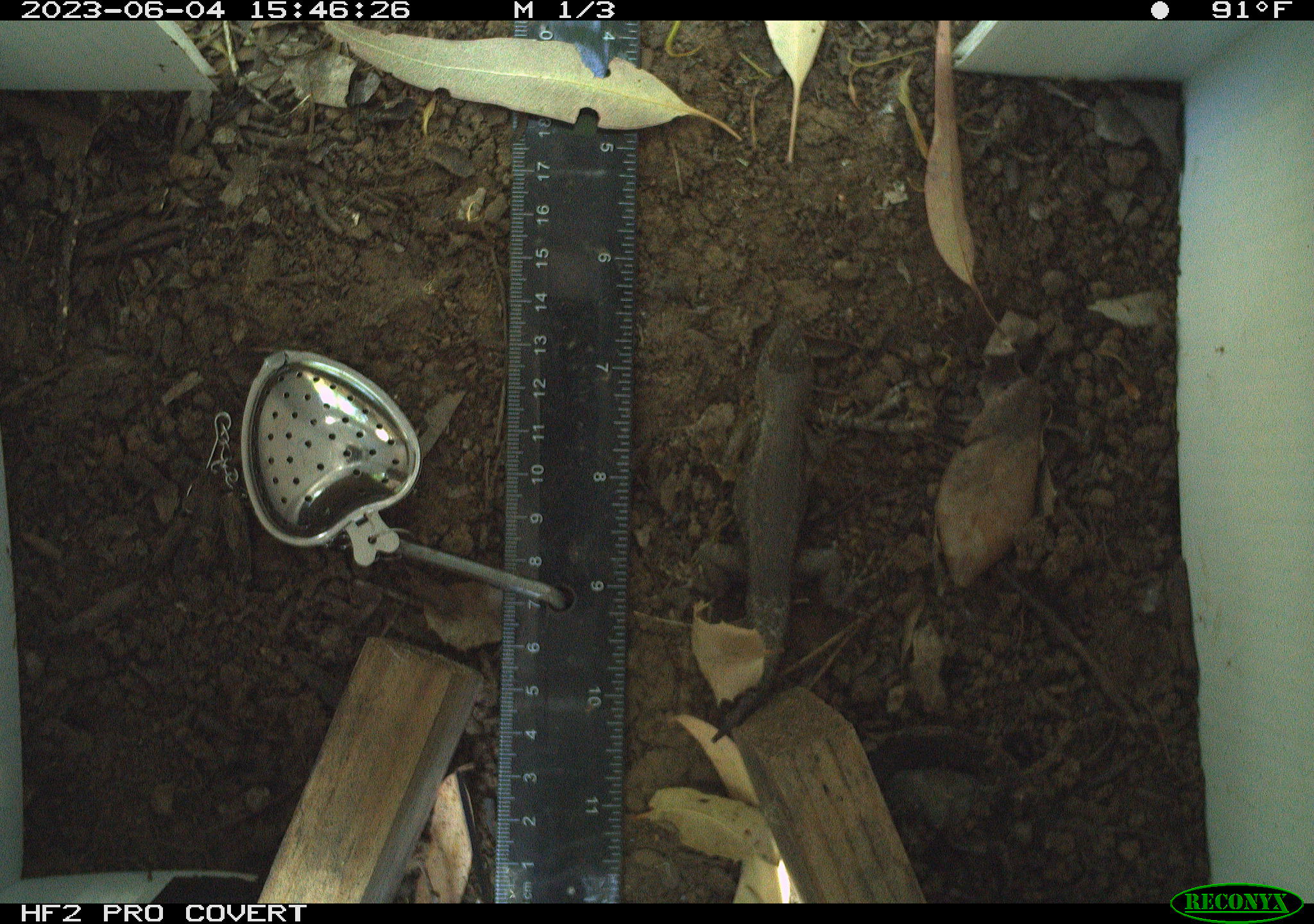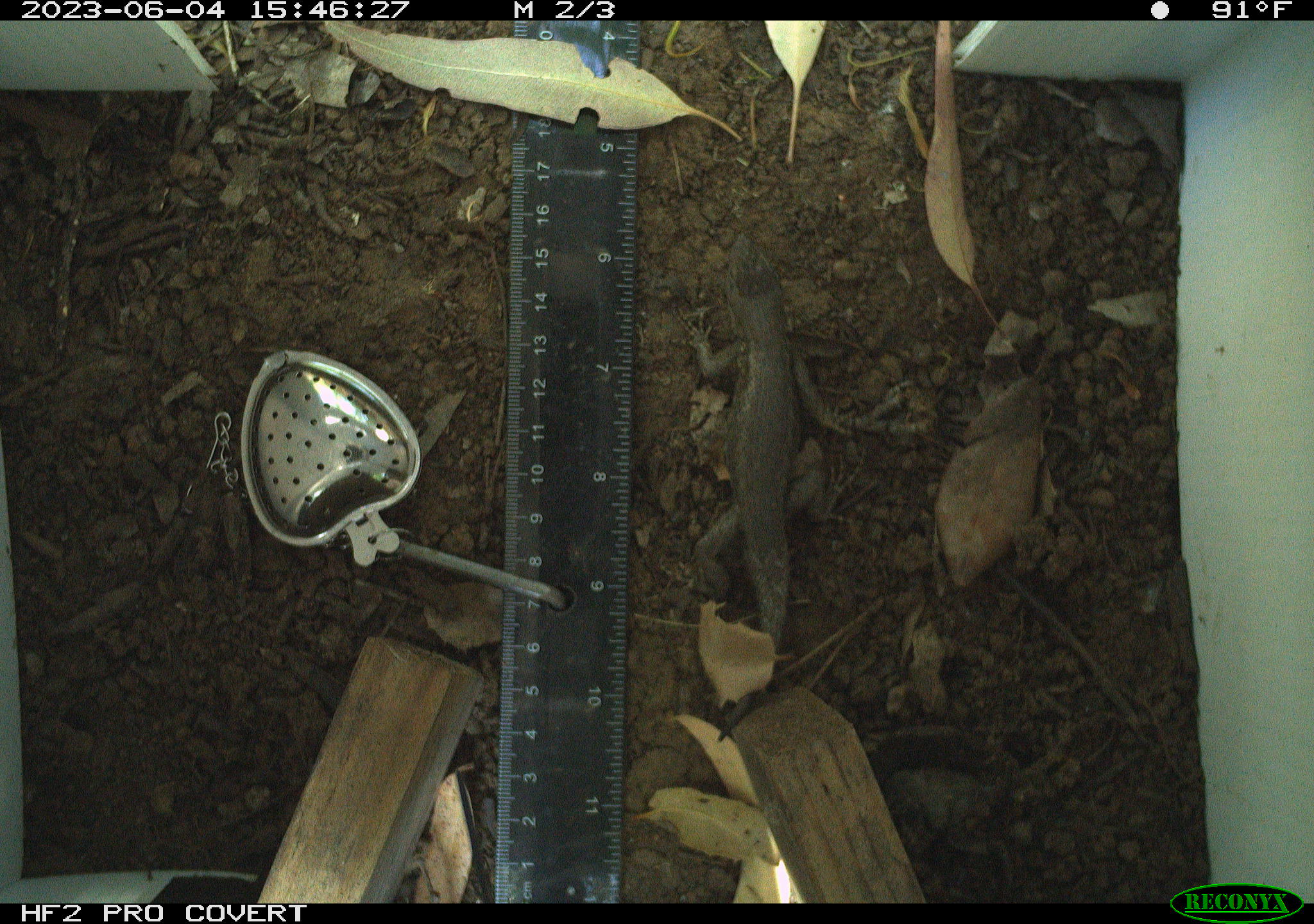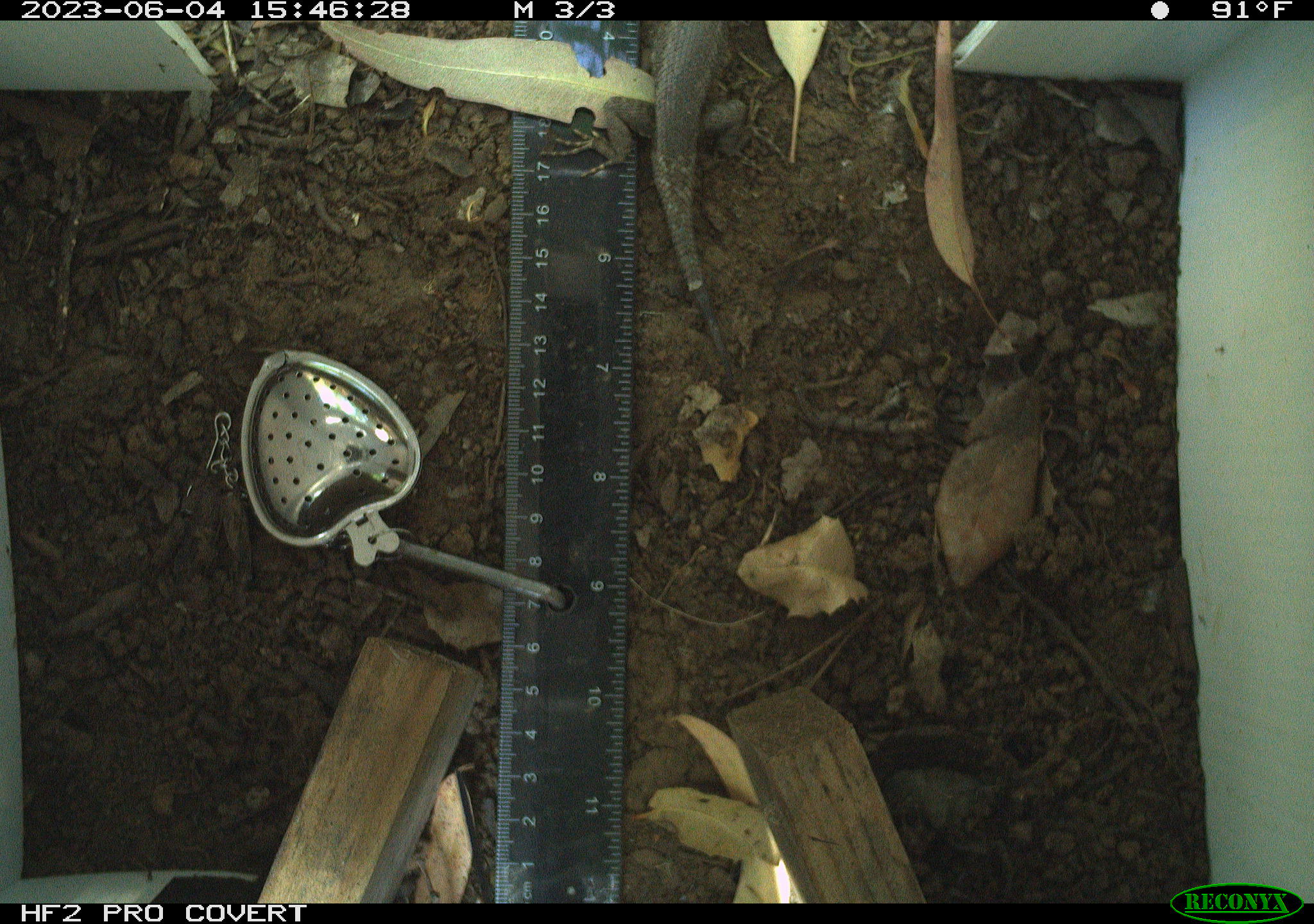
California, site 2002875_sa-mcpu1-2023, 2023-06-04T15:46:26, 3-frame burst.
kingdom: Animalia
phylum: Chordata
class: Reptilia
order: Squamata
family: Phrynosomatidae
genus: Sceloporus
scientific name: Sceloporus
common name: spiny lizards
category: sceloporus species